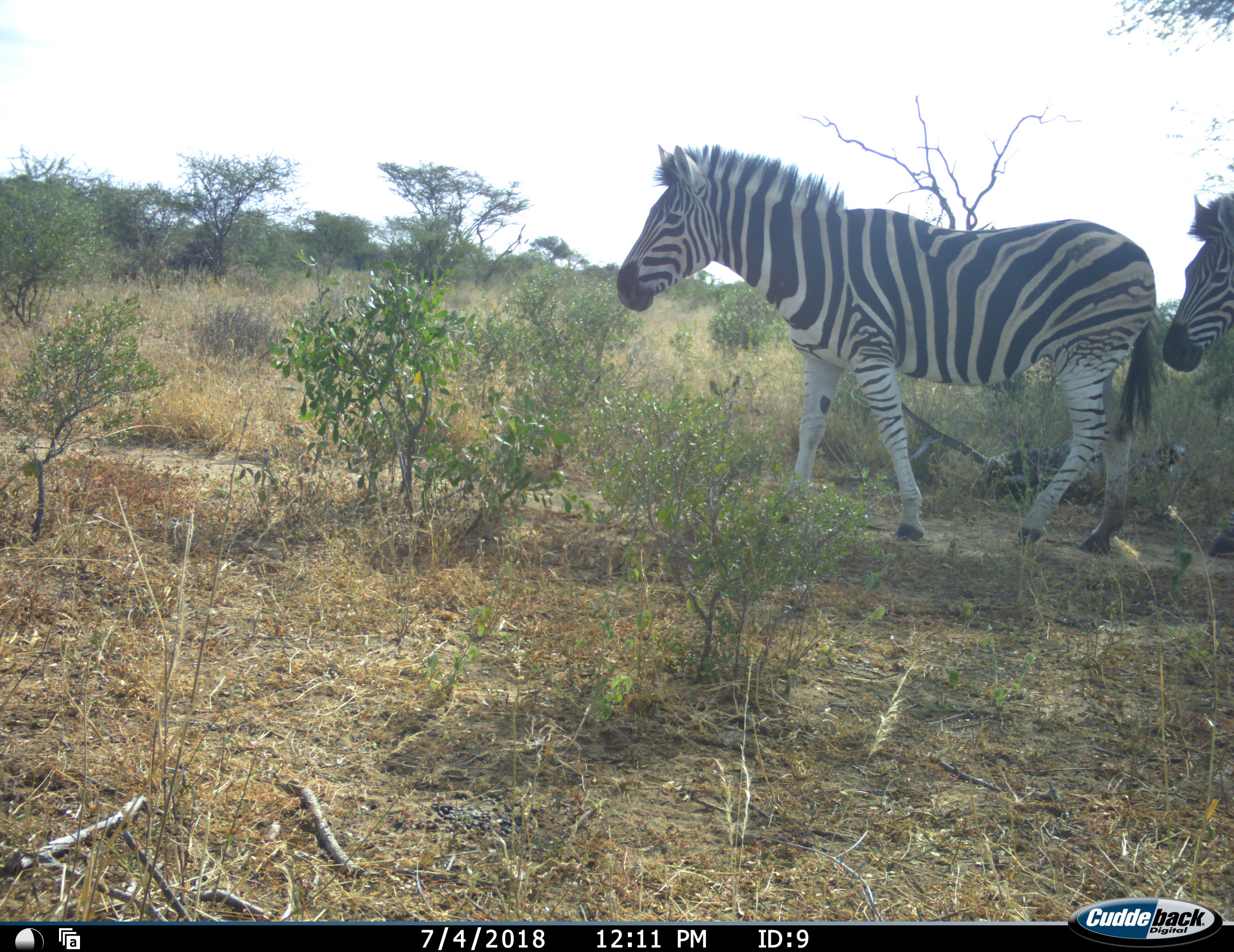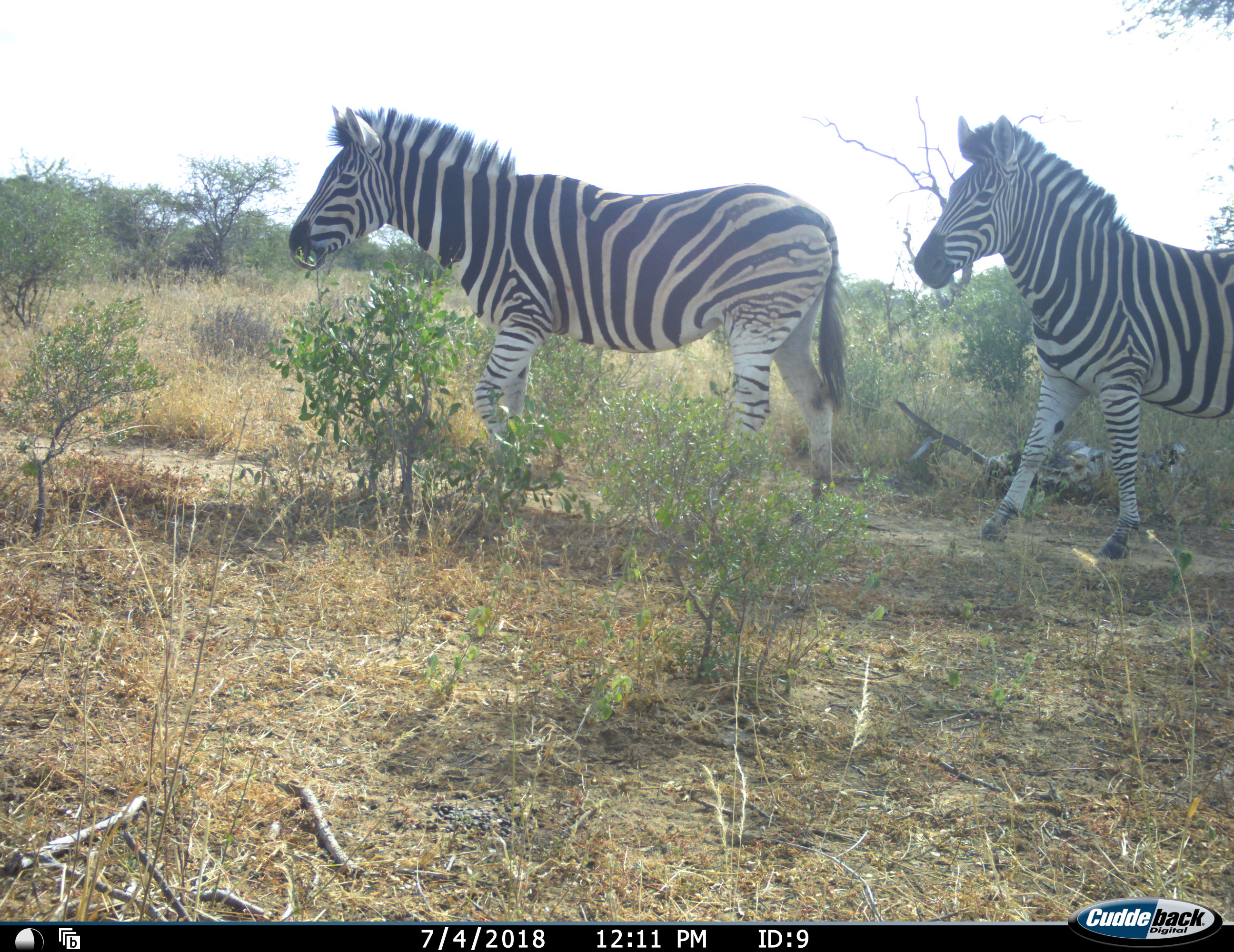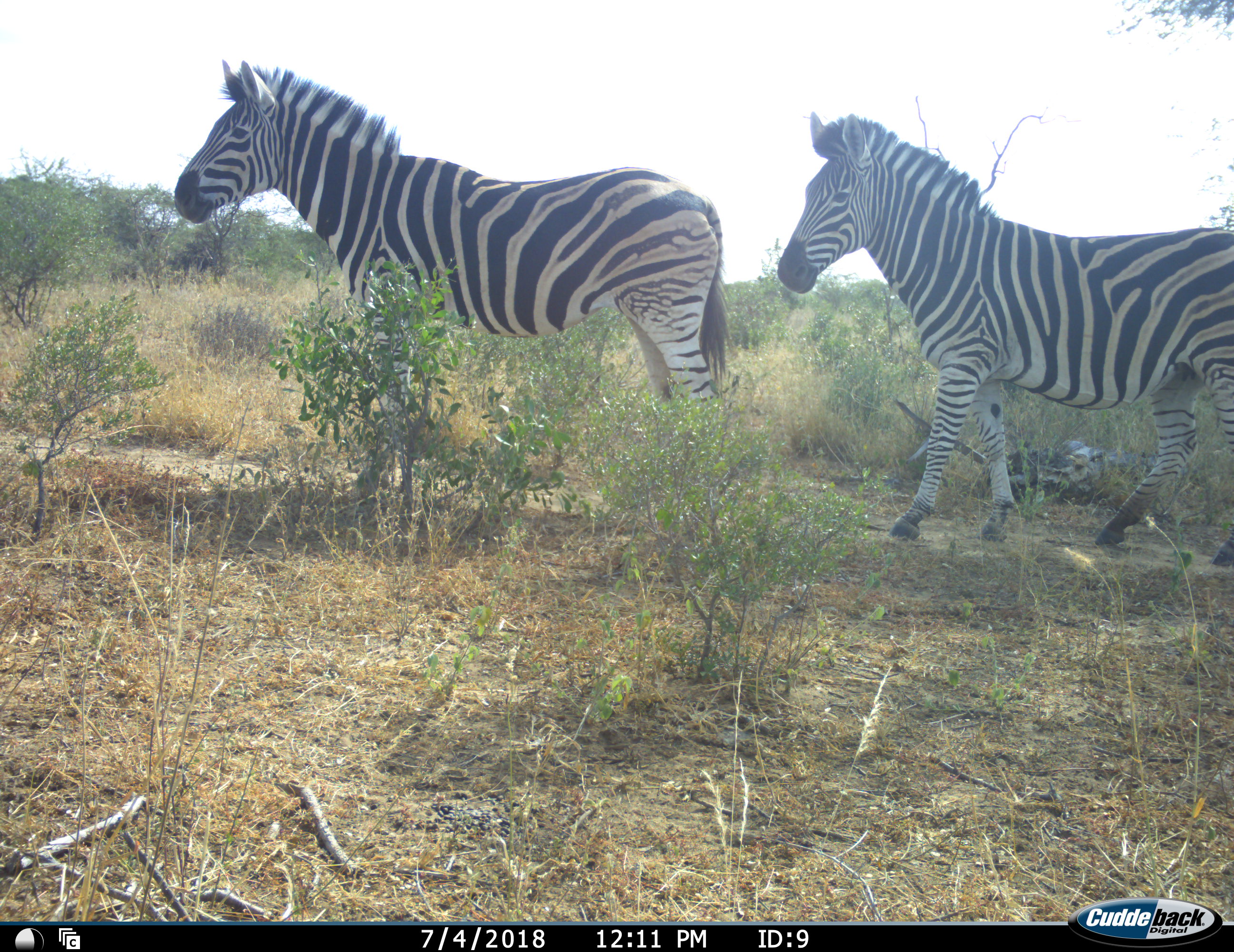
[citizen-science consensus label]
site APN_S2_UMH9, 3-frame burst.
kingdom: Animalia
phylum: Chordata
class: Mammalia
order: Perissodactyla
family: Equidae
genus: Equus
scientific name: Equus quagga burchellii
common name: burchell's zebra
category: zebraburchells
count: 2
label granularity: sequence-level